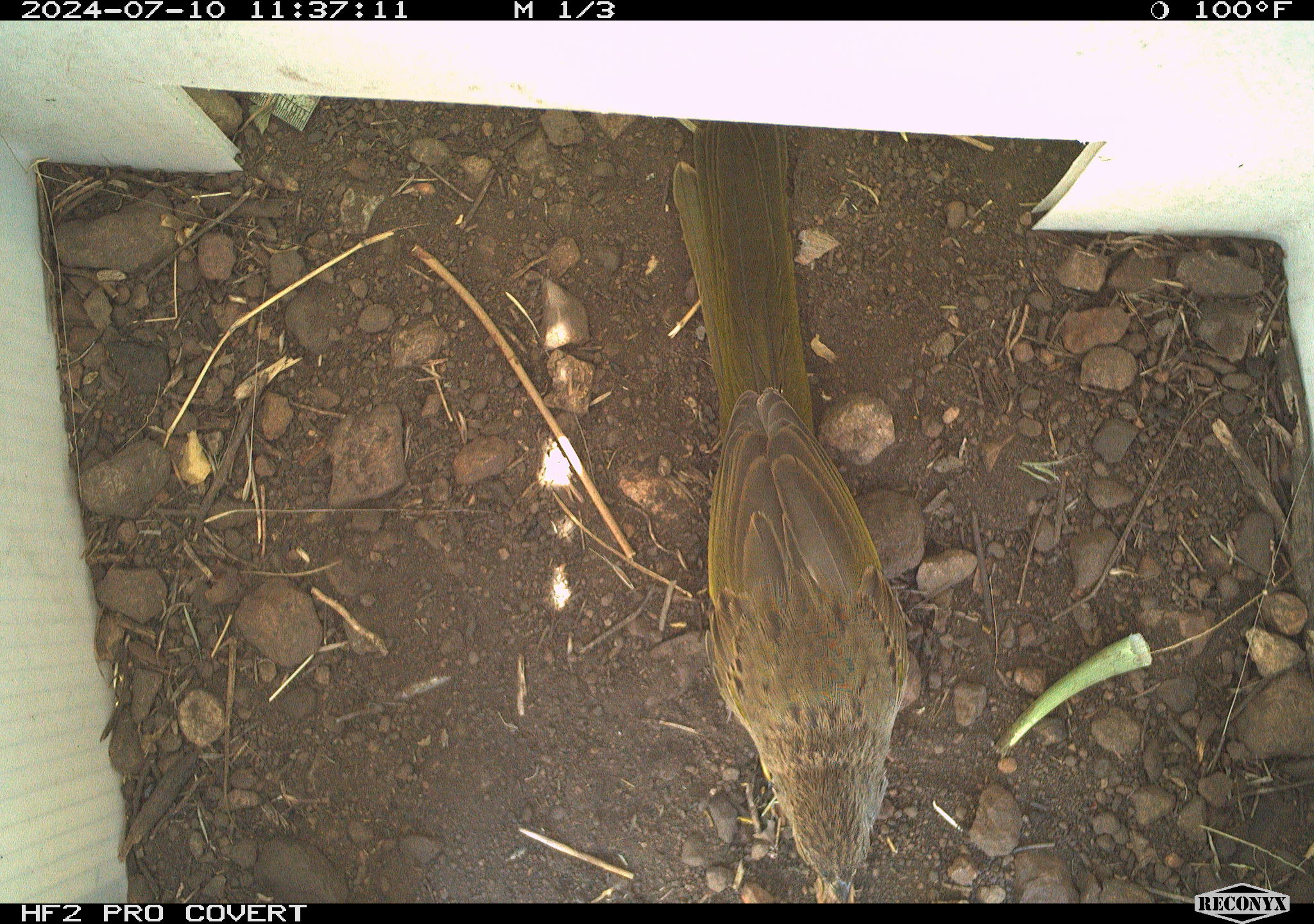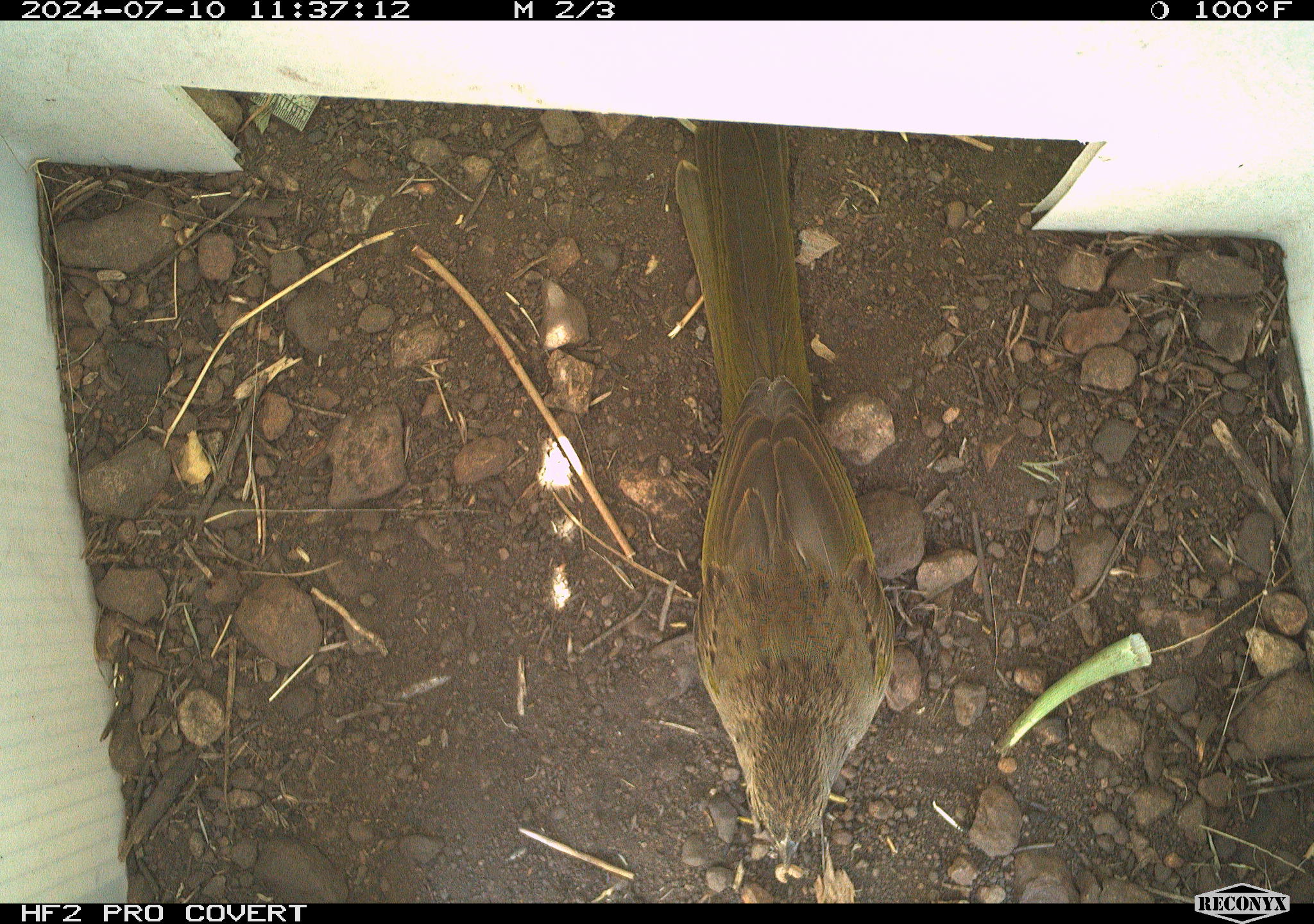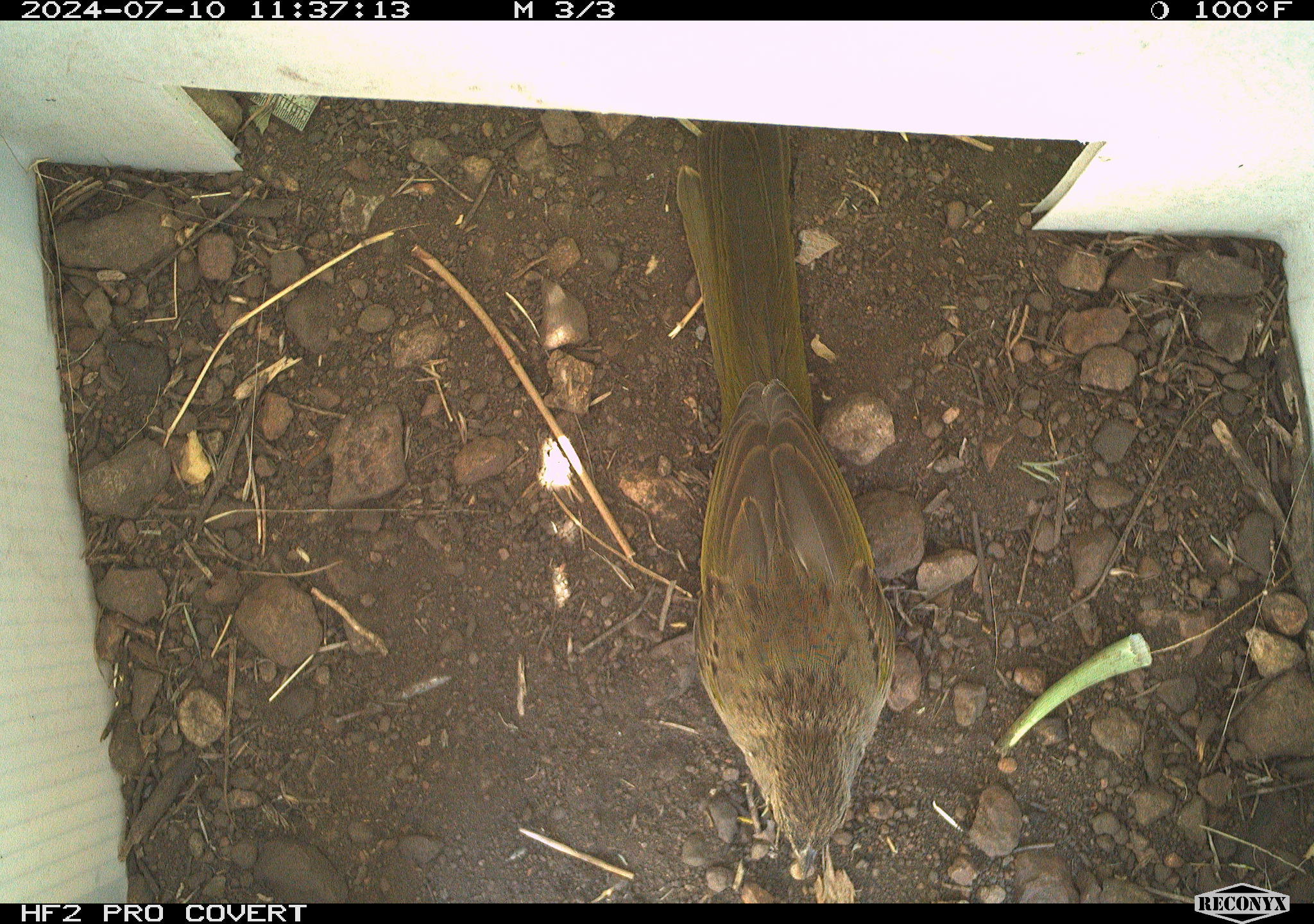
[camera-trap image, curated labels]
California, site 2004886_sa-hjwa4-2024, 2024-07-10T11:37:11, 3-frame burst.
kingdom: Animalia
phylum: Chordata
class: Aves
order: Passeriformes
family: Passerellidae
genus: Pipilo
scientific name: Pipilo maculatus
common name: spotted towhee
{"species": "spotted towhee (Pipilo maculatus)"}